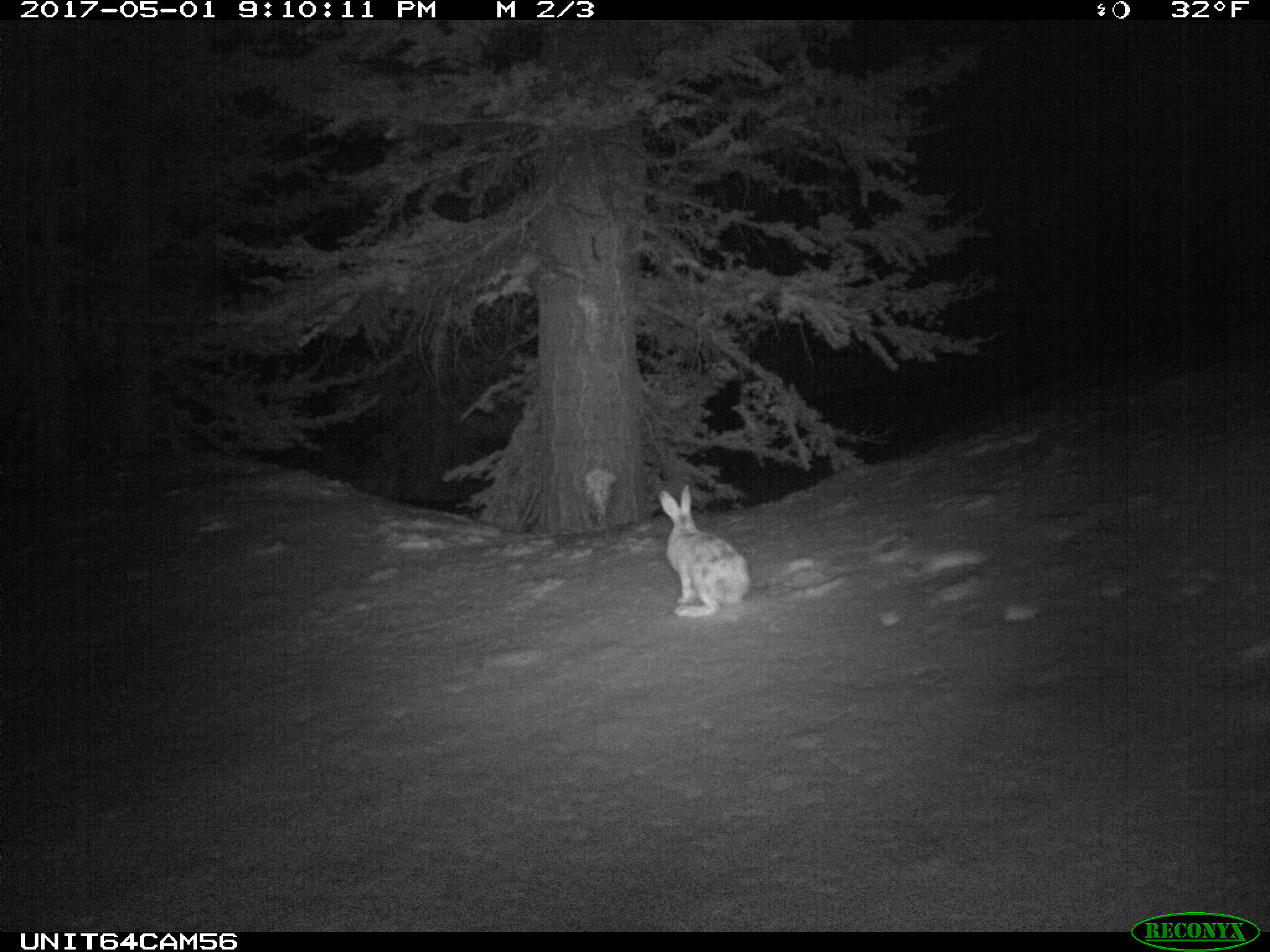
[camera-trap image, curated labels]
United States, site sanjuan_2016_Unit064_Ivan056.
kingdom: Animalia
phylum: Chordata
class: Mammalia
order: Lagomorpha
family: Leporidae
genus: Lepus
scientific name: Lepus americanus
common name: snowshoe hare